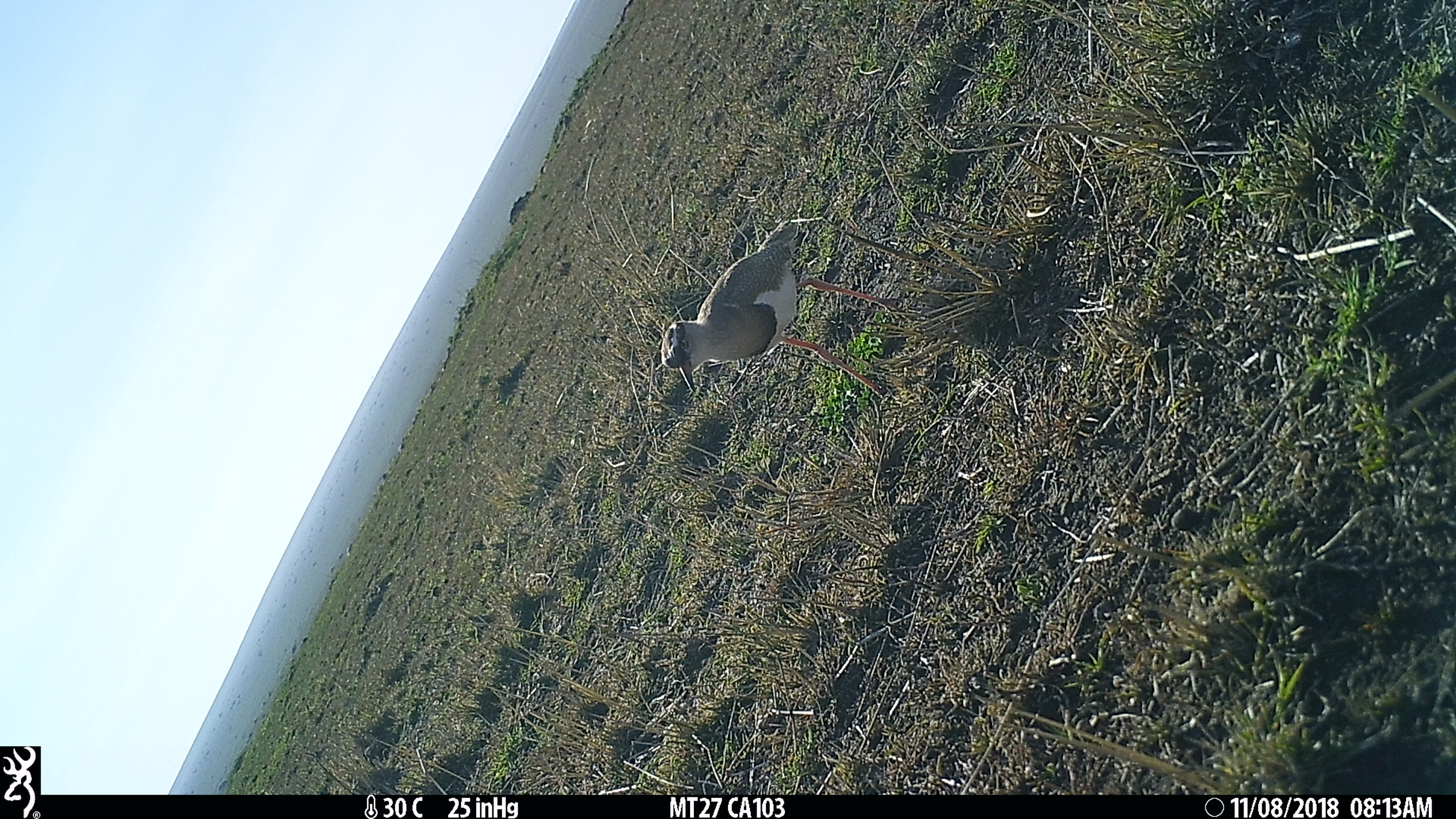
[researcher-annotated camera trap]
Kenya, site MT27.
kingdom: Animalia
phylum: Chordata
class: Aves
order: Charadriiformes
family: Charadriidae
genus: Vanellus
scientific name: Vanellus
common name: lapwing